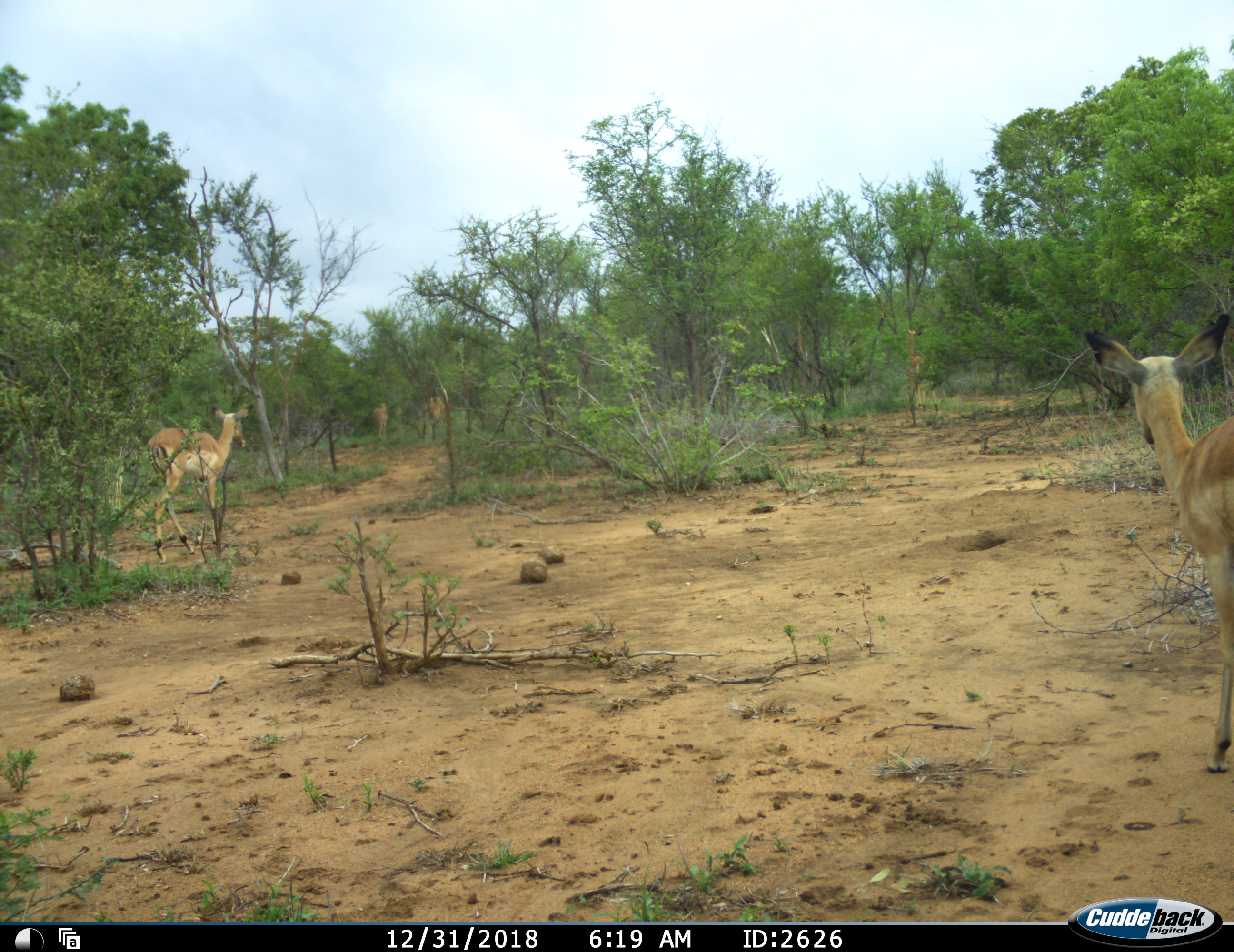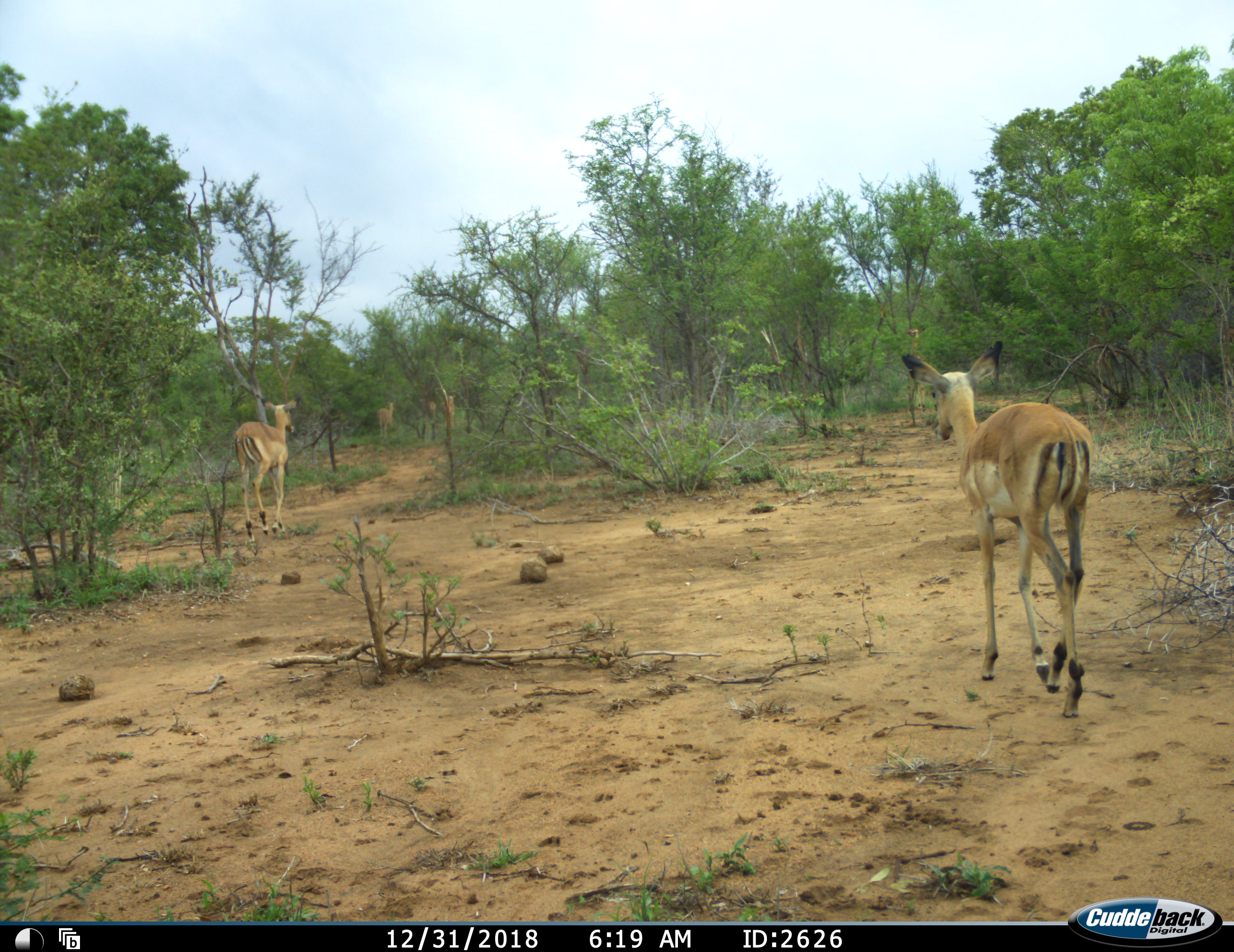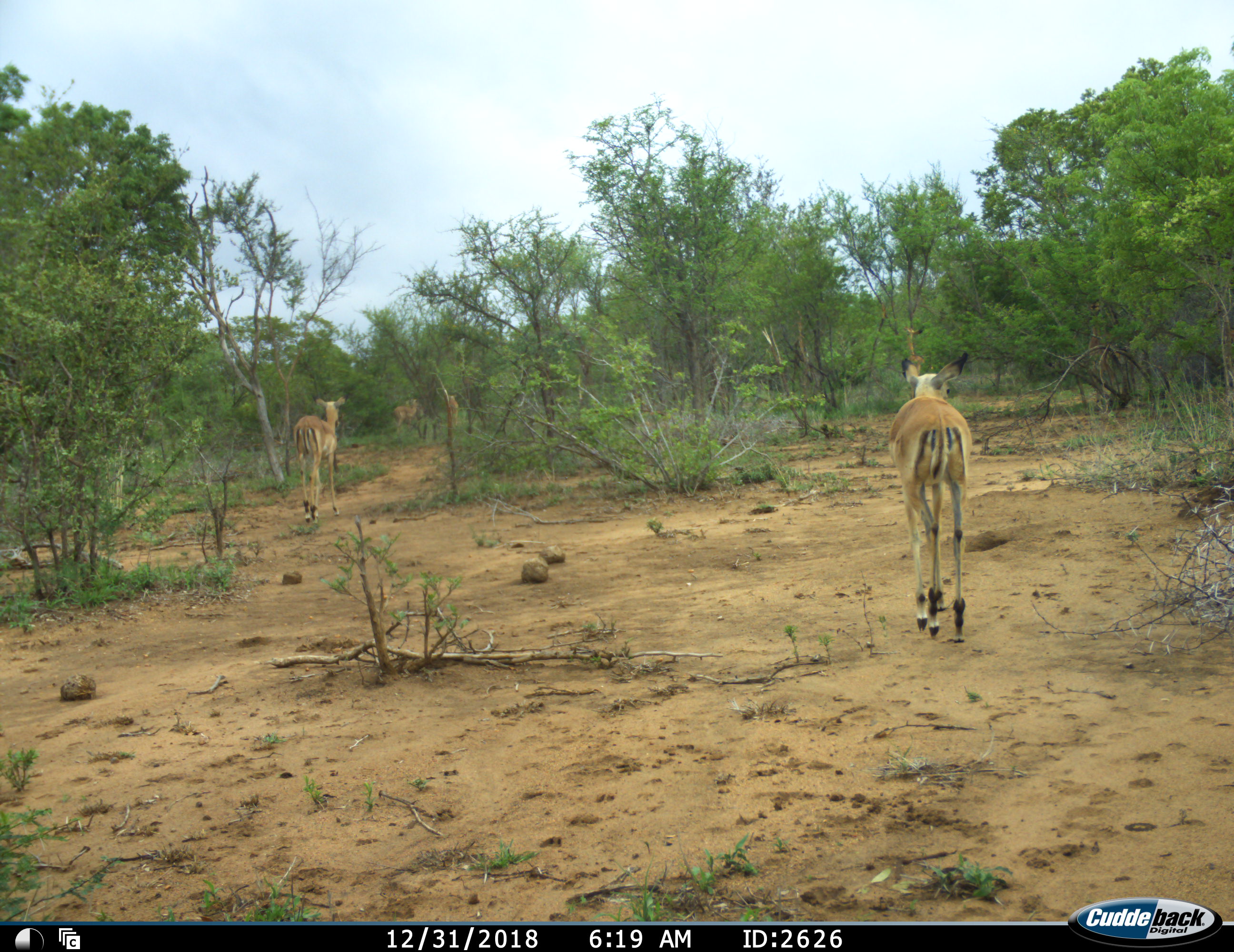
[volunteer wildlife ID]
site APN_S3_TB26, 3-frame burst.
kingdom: Animalia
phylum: Chordata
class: Mammalia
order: Artiodactyla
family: Bovidae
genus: Aepyceros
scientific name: Aepyceros melampus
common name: impala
Impala (Aepyceros melampus), count 4. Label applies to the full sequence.